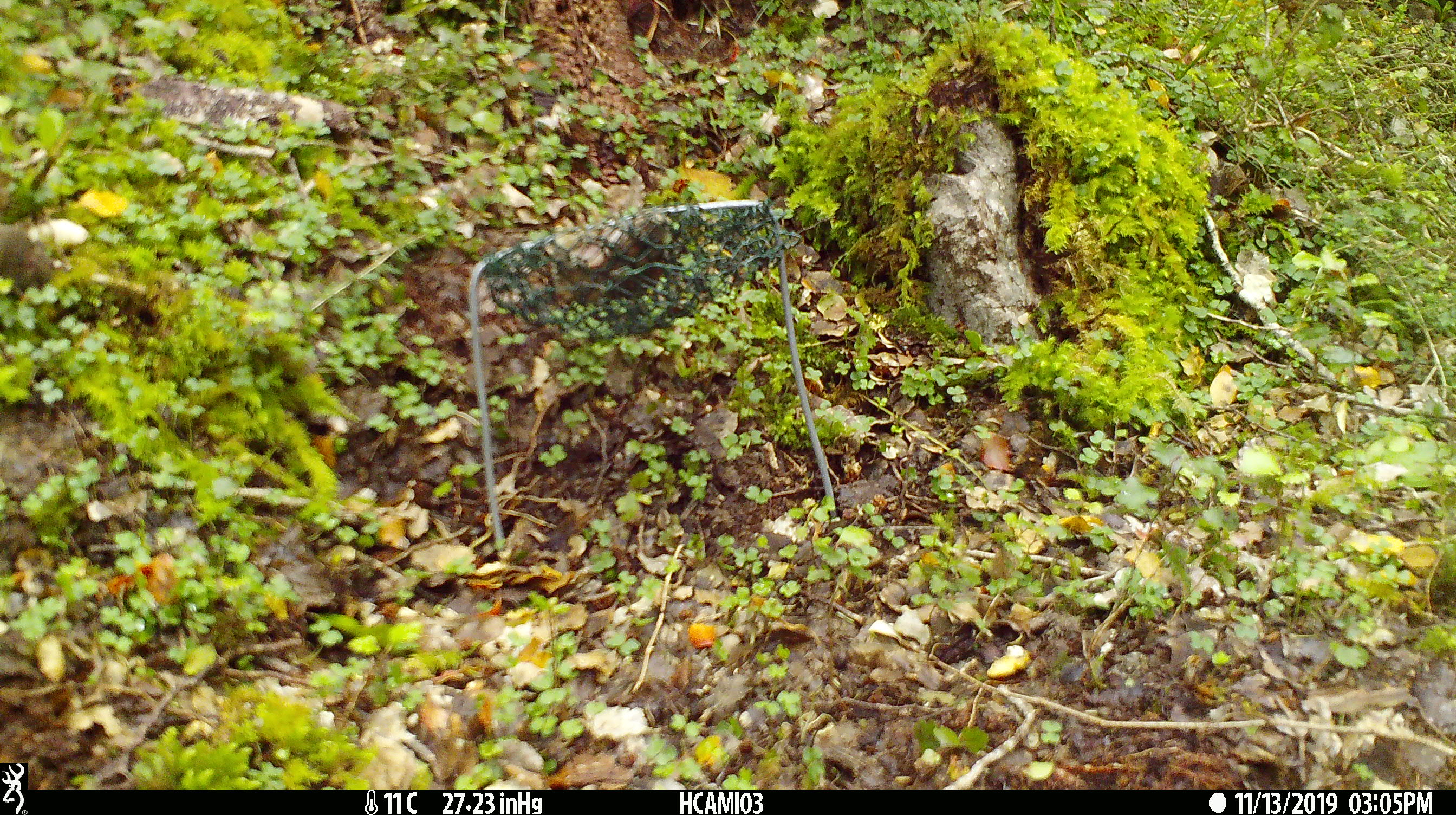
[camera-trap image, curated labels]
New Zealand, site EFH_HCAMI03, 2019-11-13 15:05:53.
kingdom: Animalia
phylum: Chordata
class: Mammalia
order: Rodentia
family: Muridae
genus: Mus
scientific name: Mus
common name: mouse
Mouse (Mus).